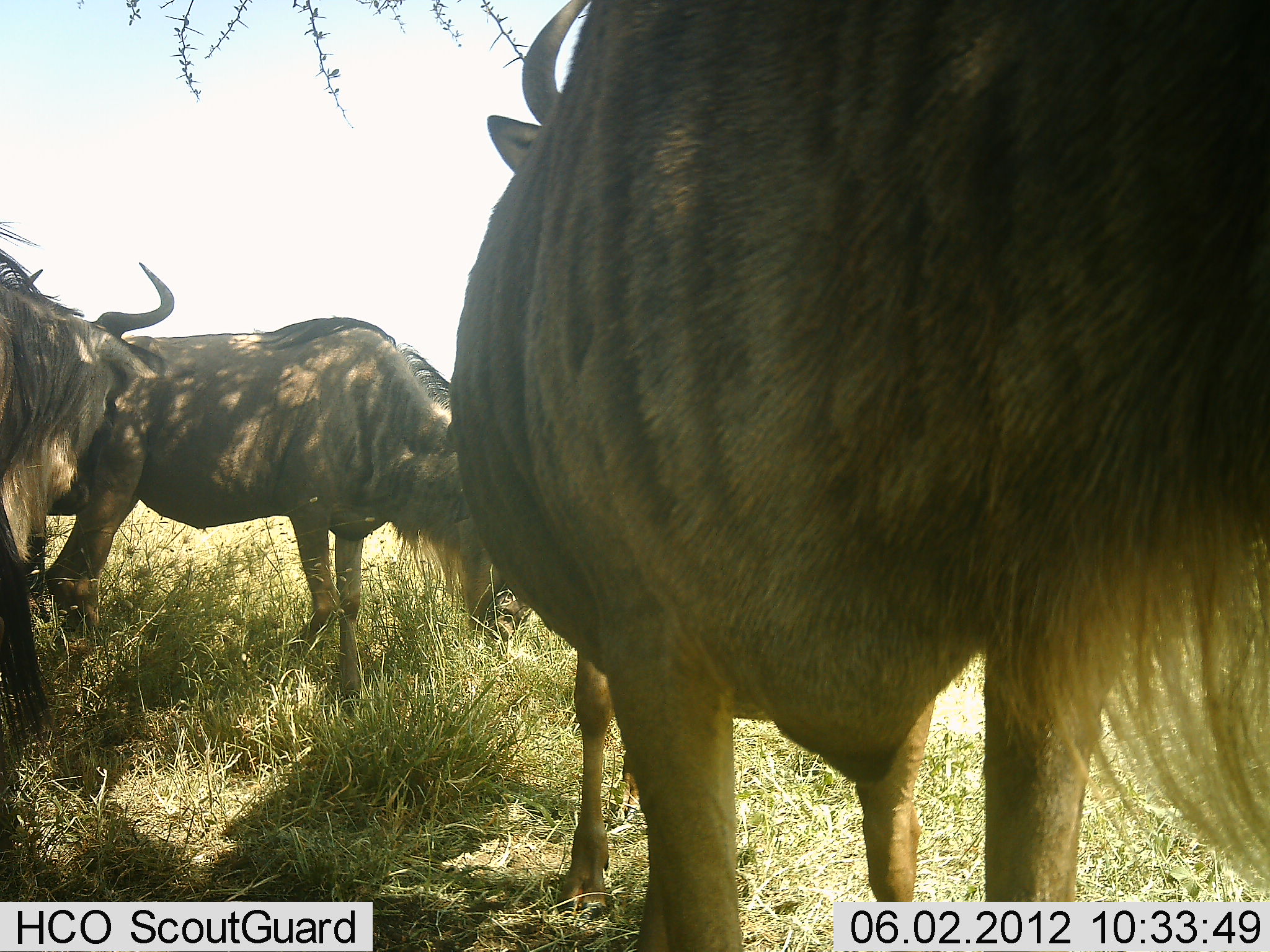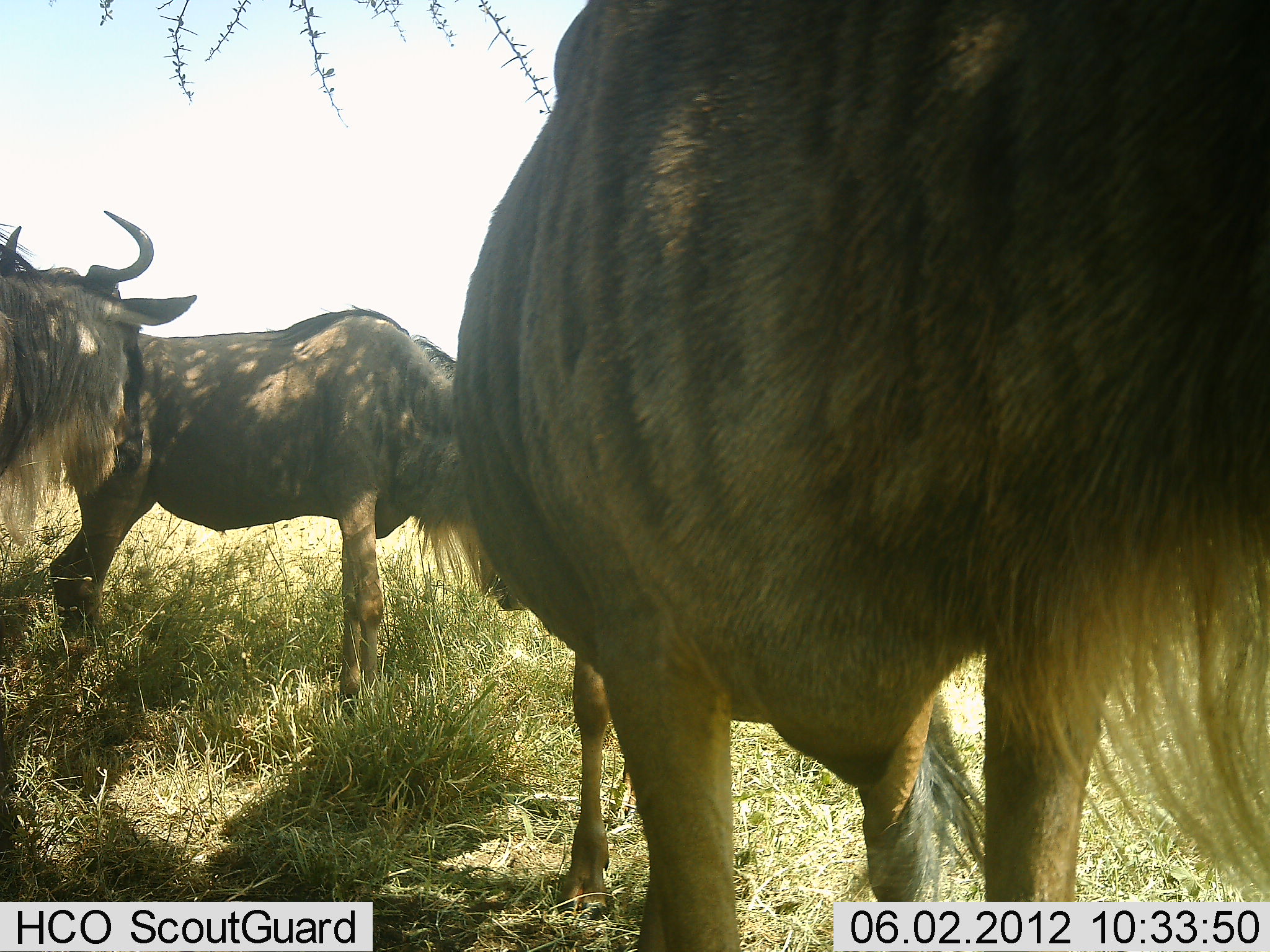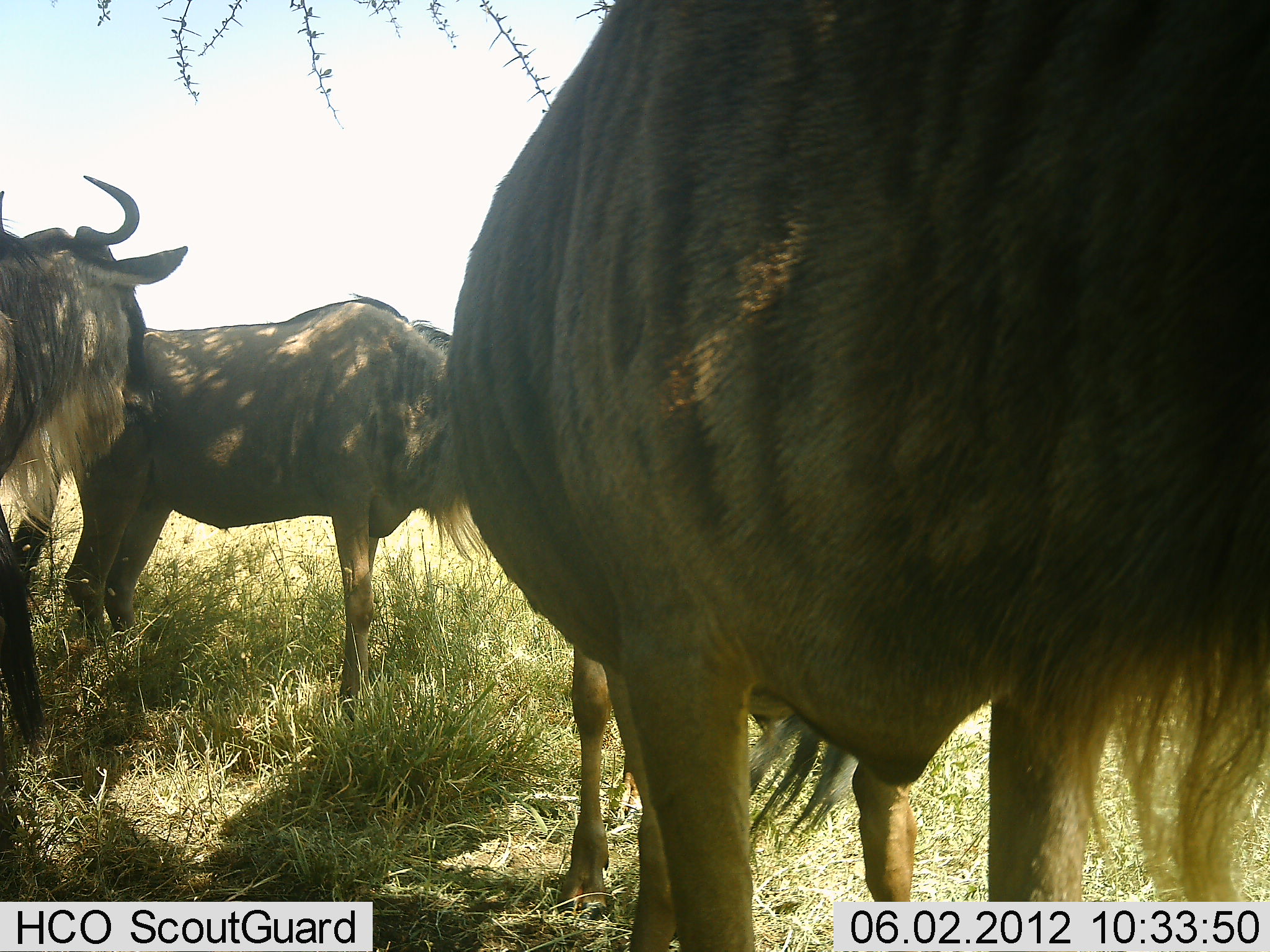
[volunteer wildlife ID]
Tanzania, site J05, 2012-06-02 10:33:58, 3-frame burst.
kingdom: Animalia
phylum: Chordata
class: Mammalia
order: Artiodactyla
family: Bovidae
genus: Connochaetes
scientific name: Connochaetes taurinus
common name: blue wildebeest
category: wildebeest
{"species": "wildebeest (blue wildebeest) (Connochaetes taurinus)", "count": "3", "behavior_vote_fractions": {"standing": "100%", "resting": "0%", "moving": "10%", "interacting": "0%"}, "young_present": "0%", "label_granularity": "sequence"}